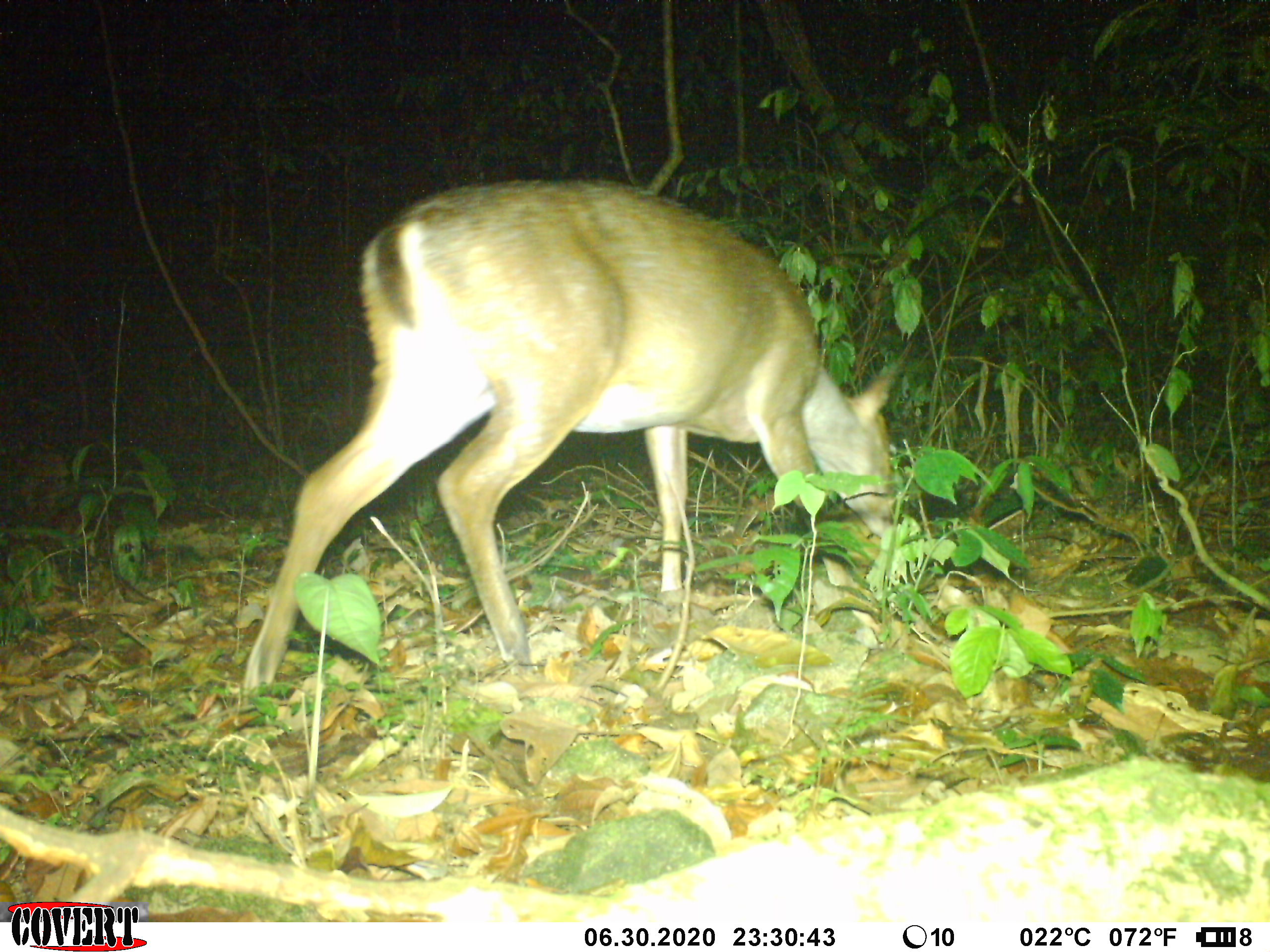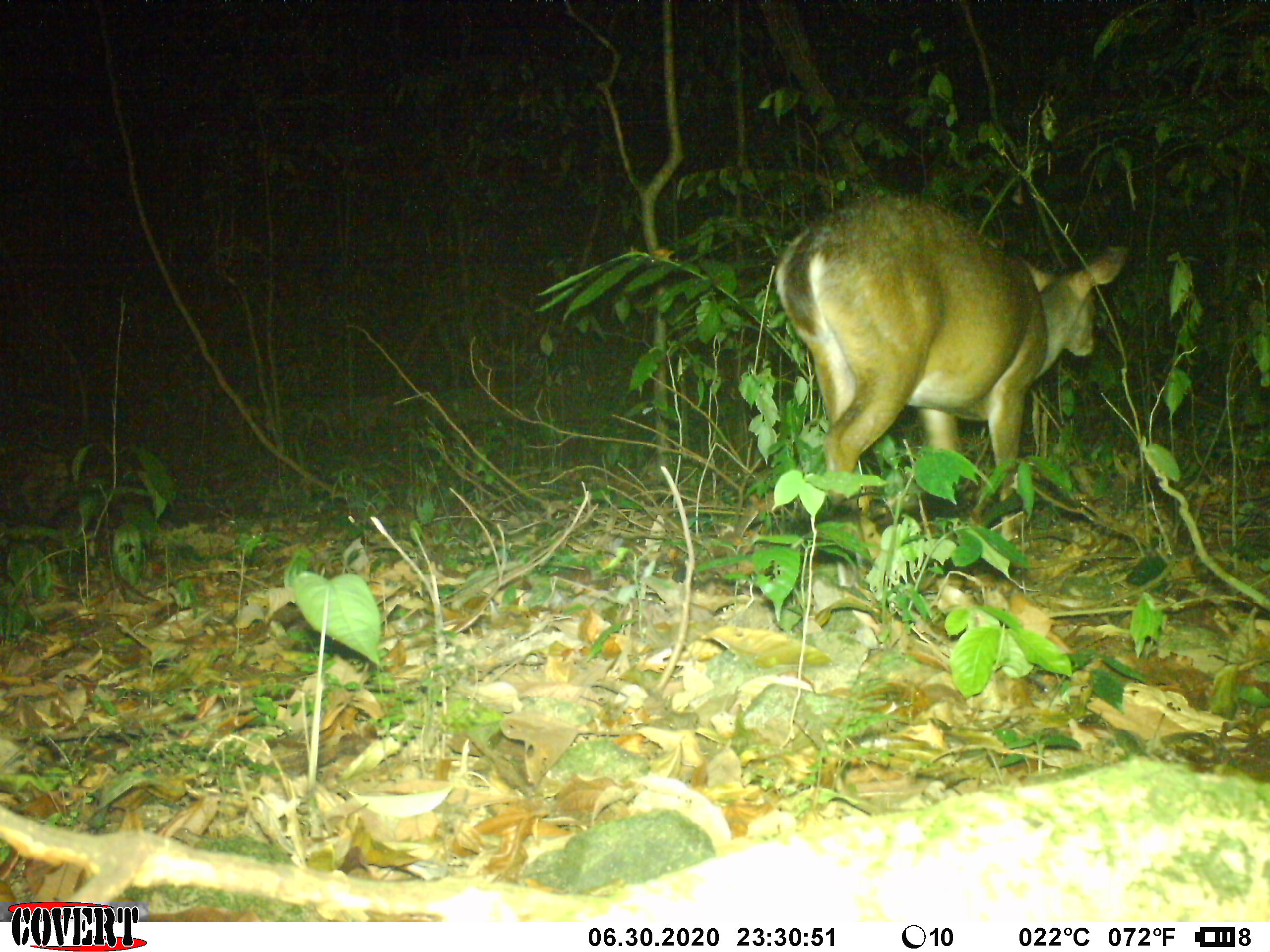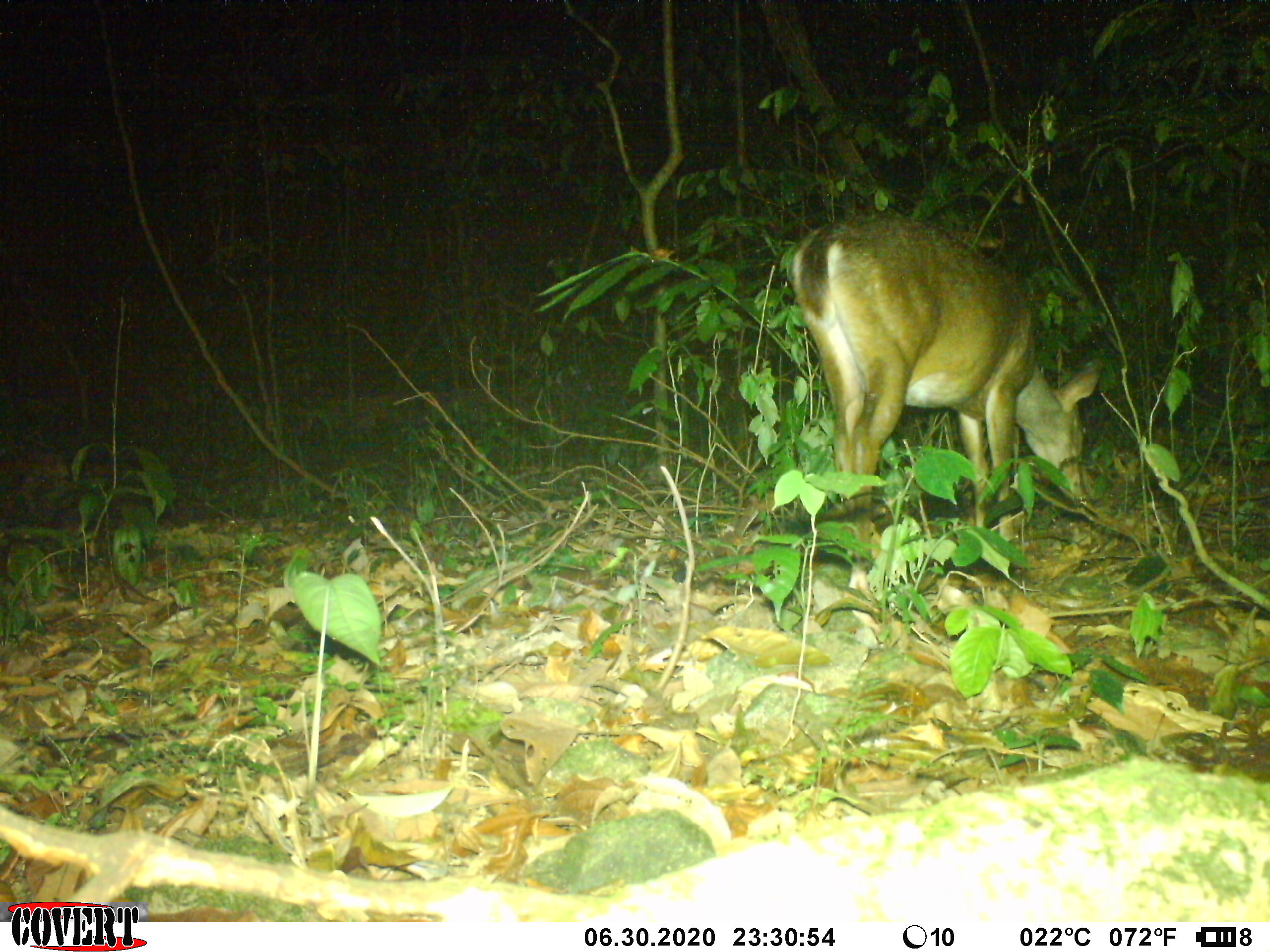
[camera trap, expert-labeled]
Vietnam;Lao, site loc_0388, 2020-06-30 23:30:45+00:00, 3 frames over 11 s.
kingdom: Animalia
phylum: Chordata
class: Mammalia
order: Artiodactyla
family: Cervidae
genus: Muntiacus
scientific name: Muntiacus vuquangensis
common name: large-antlered muntjac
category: large antlered muntjac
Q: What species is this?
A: Large antlered muntjac (large-antlered muntjac) (Muntiacus vuquangensis).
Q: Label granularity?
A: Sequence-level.